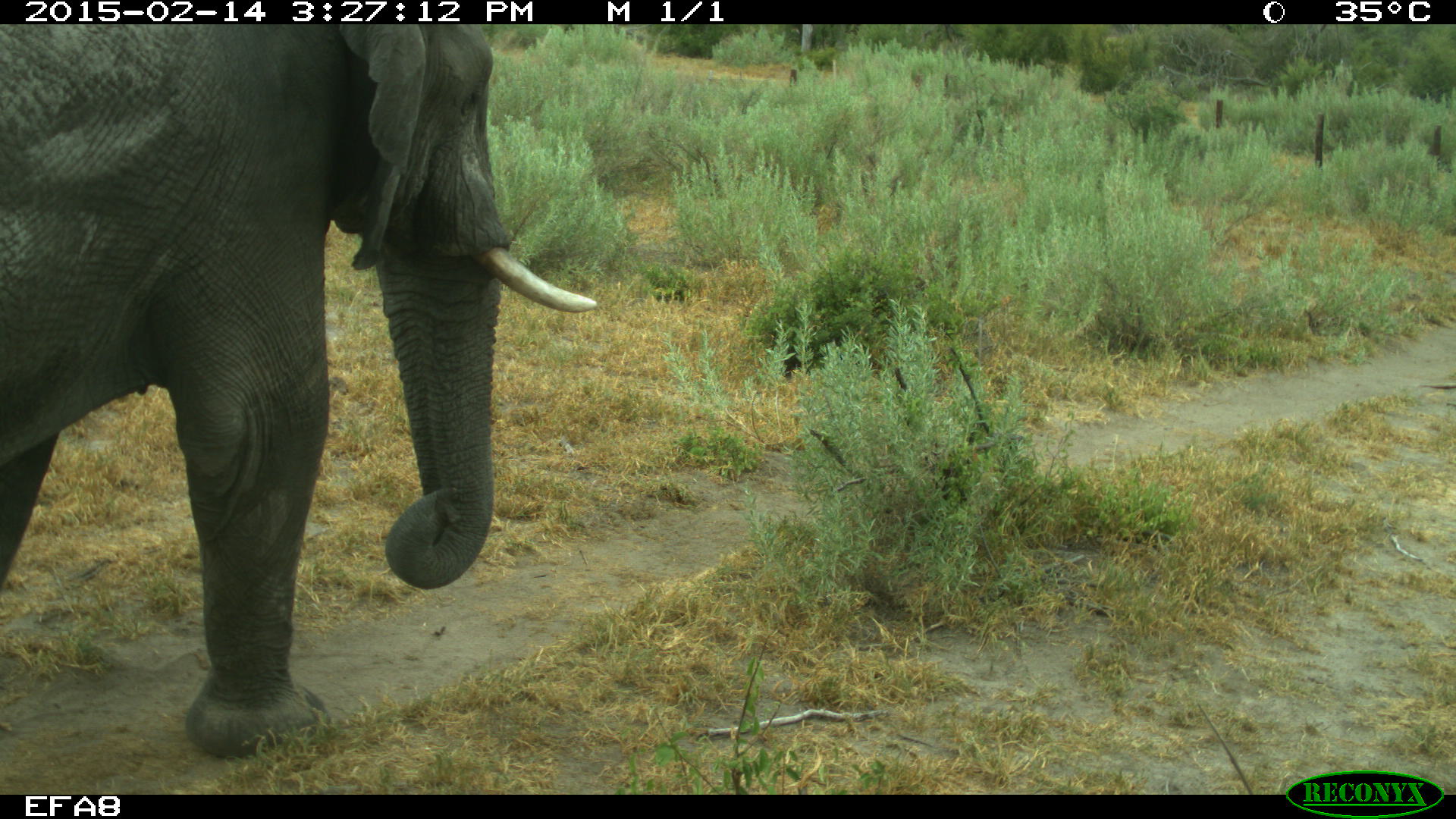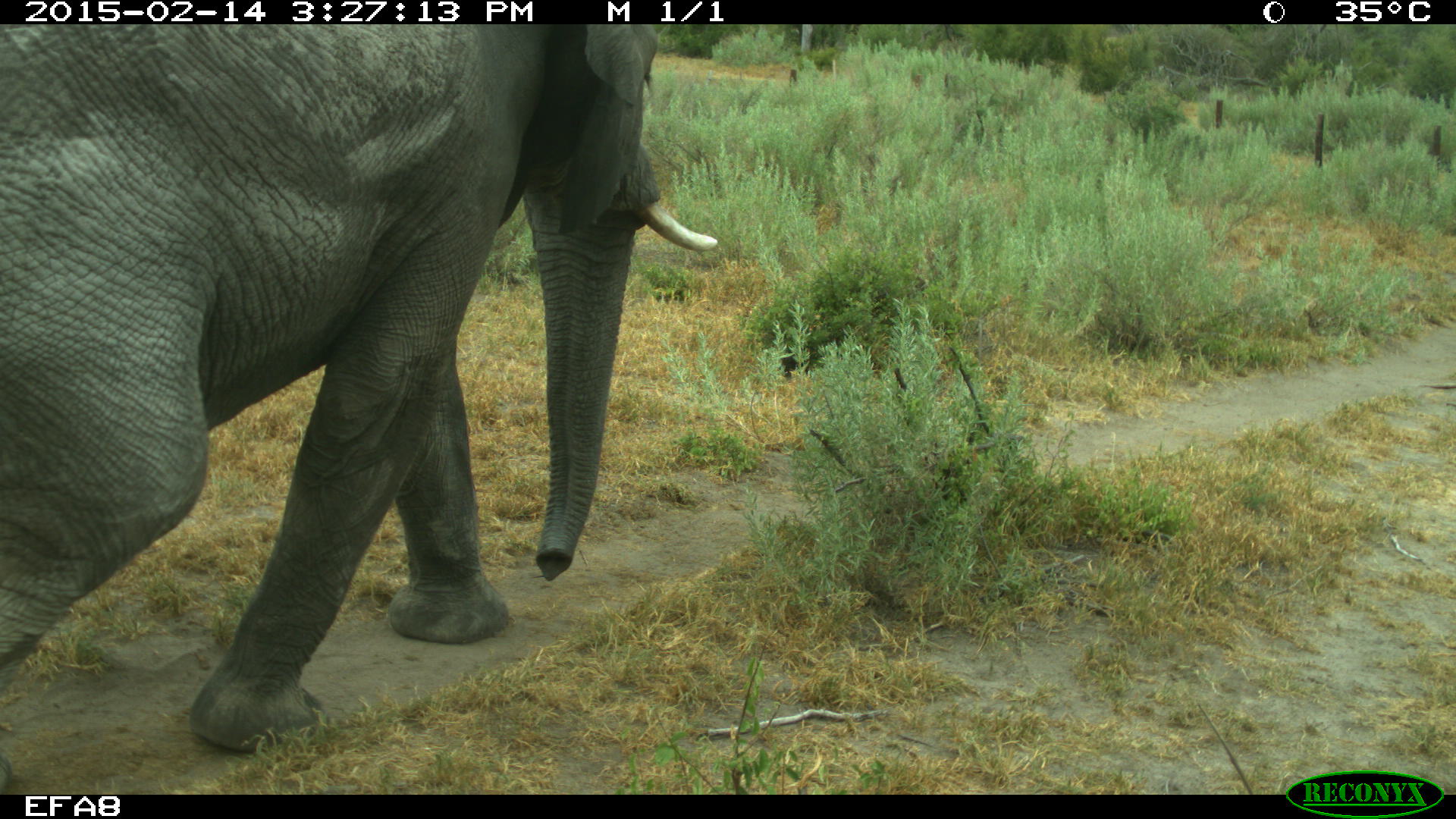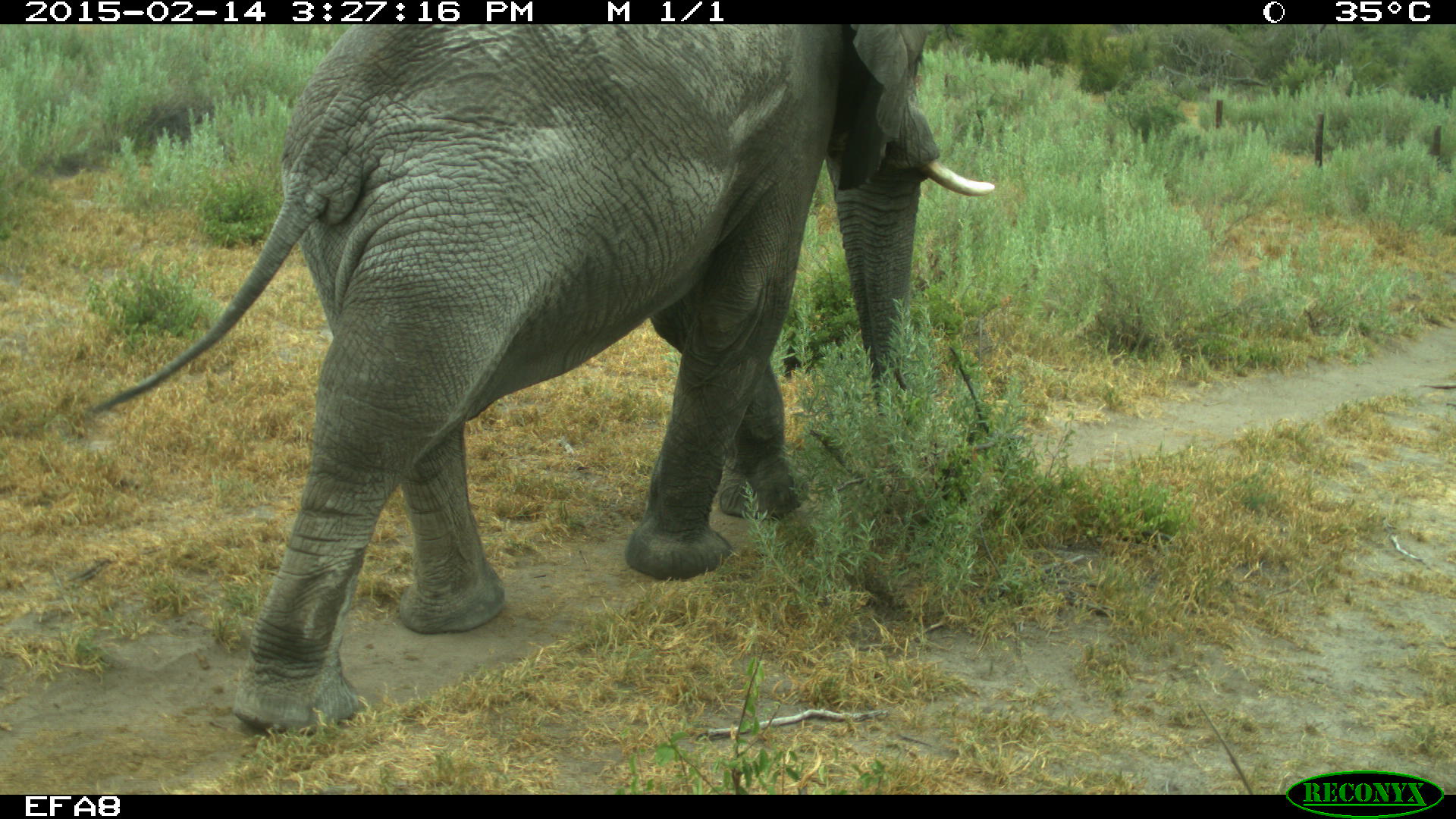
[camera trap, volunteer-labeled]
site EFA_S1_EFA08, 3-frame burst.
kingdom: Animalia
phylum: Chordata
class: Mammalia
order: Proboscidea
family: Elephantidae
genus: Loxodonta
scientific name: Loxodonta africana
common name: african bush elephant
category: elephant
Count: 1.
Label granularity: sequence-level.